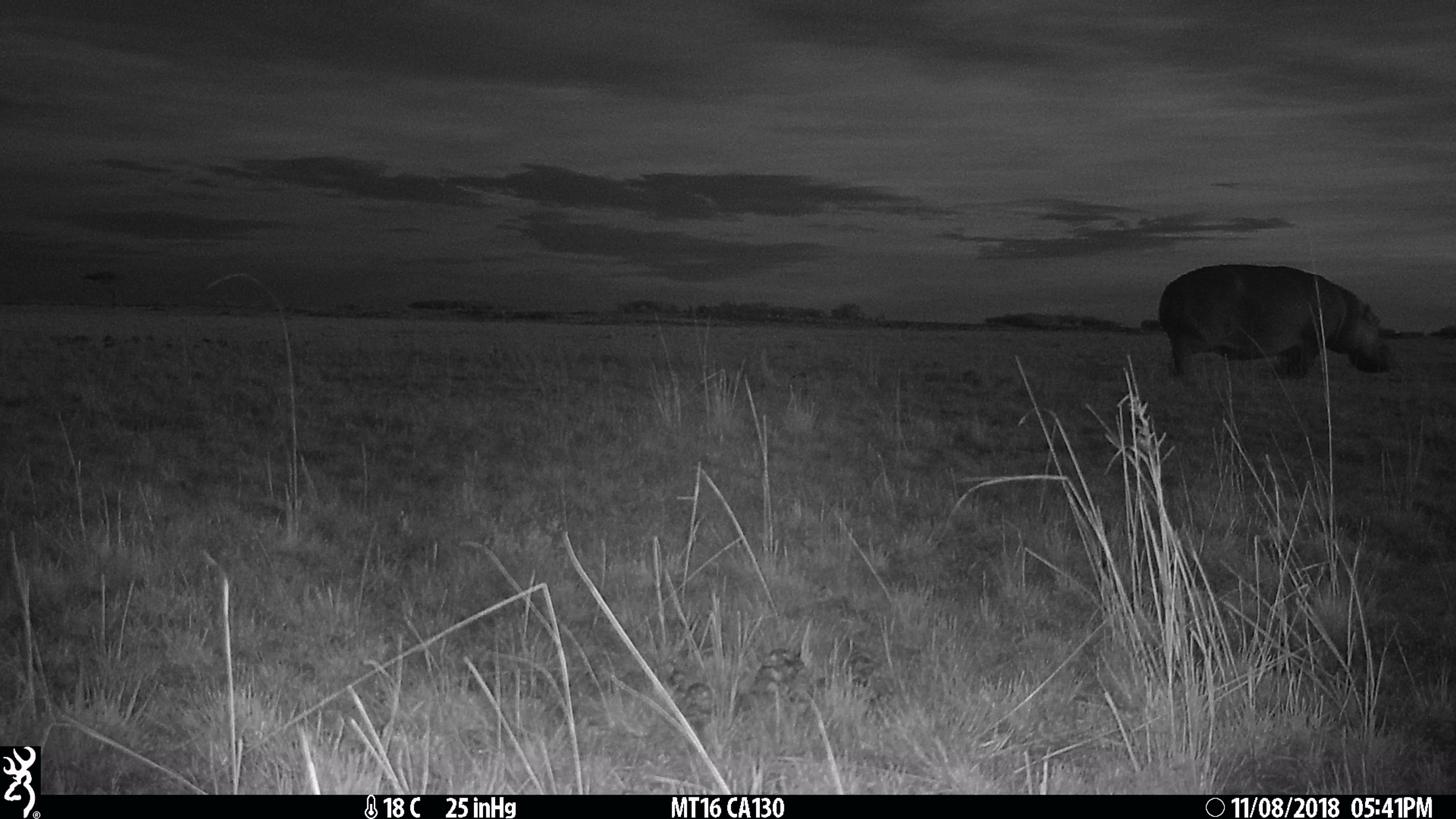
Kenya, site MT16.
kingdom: Animalia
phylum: Chordata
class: Mammalia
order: Artiodactyla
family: Hippopotamidae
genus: Hippopotamus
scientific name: Hippopotamus amphibius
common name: hippopotamus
Hippopotamus (Hippopotamus amphibius).